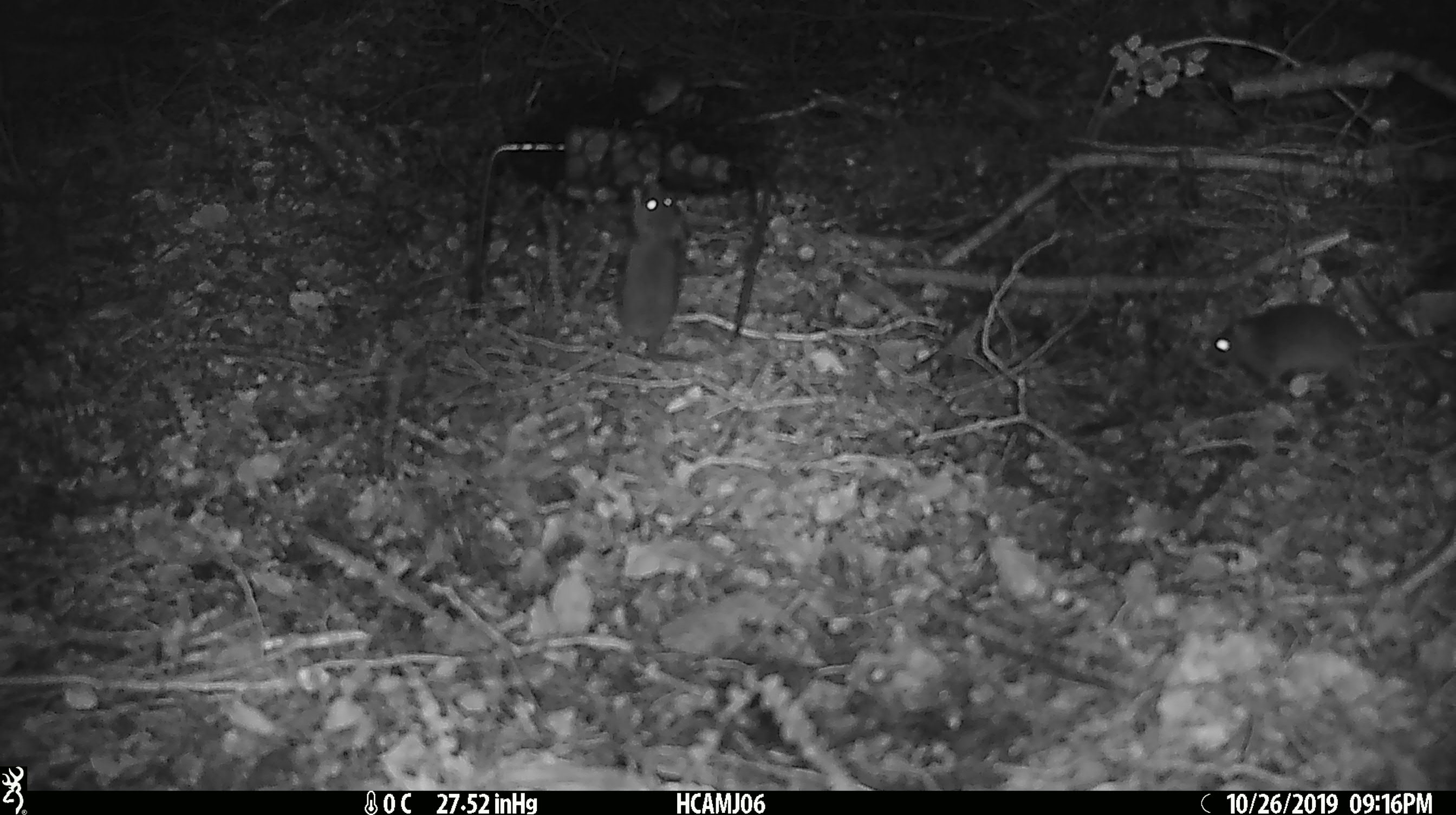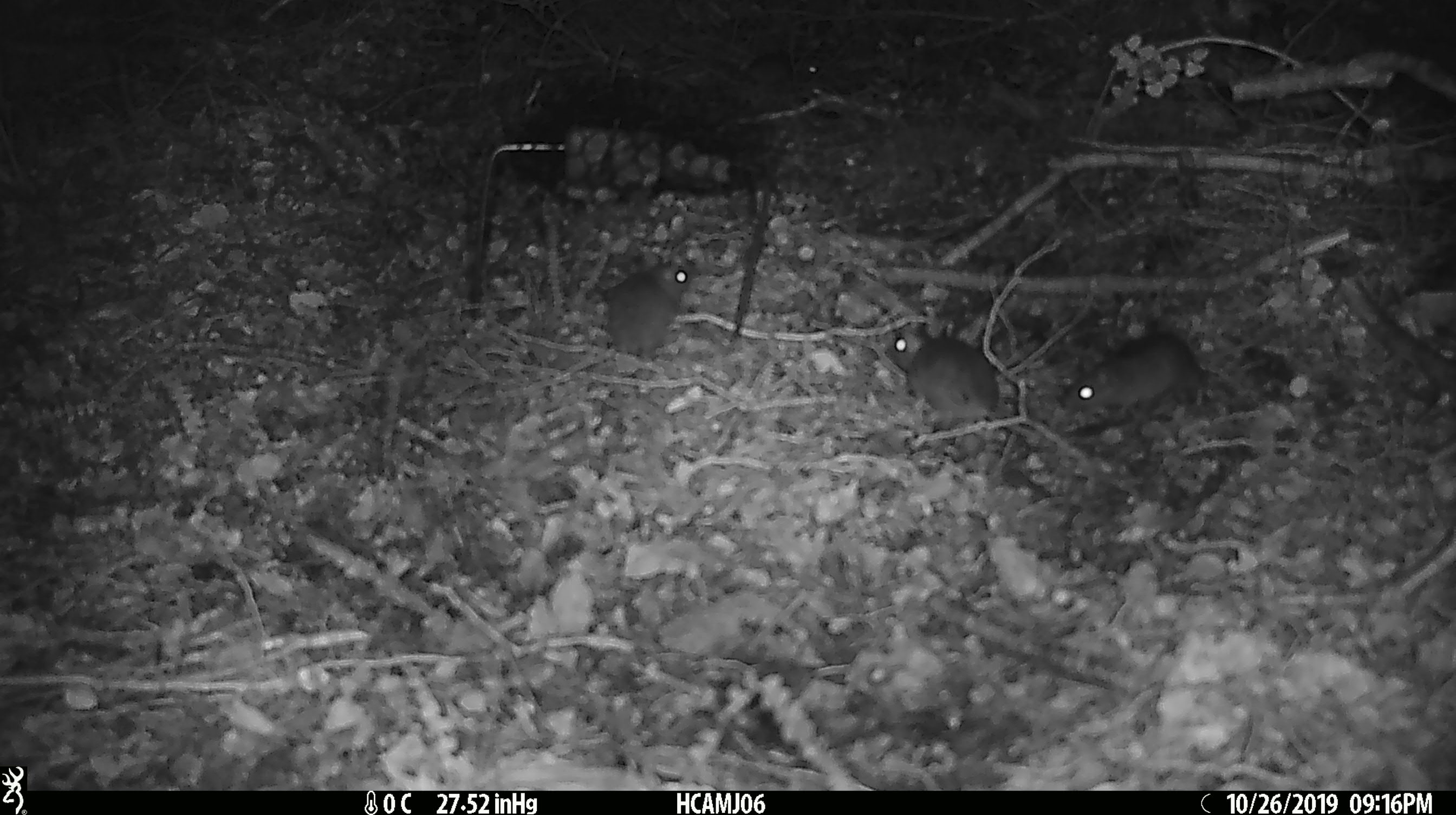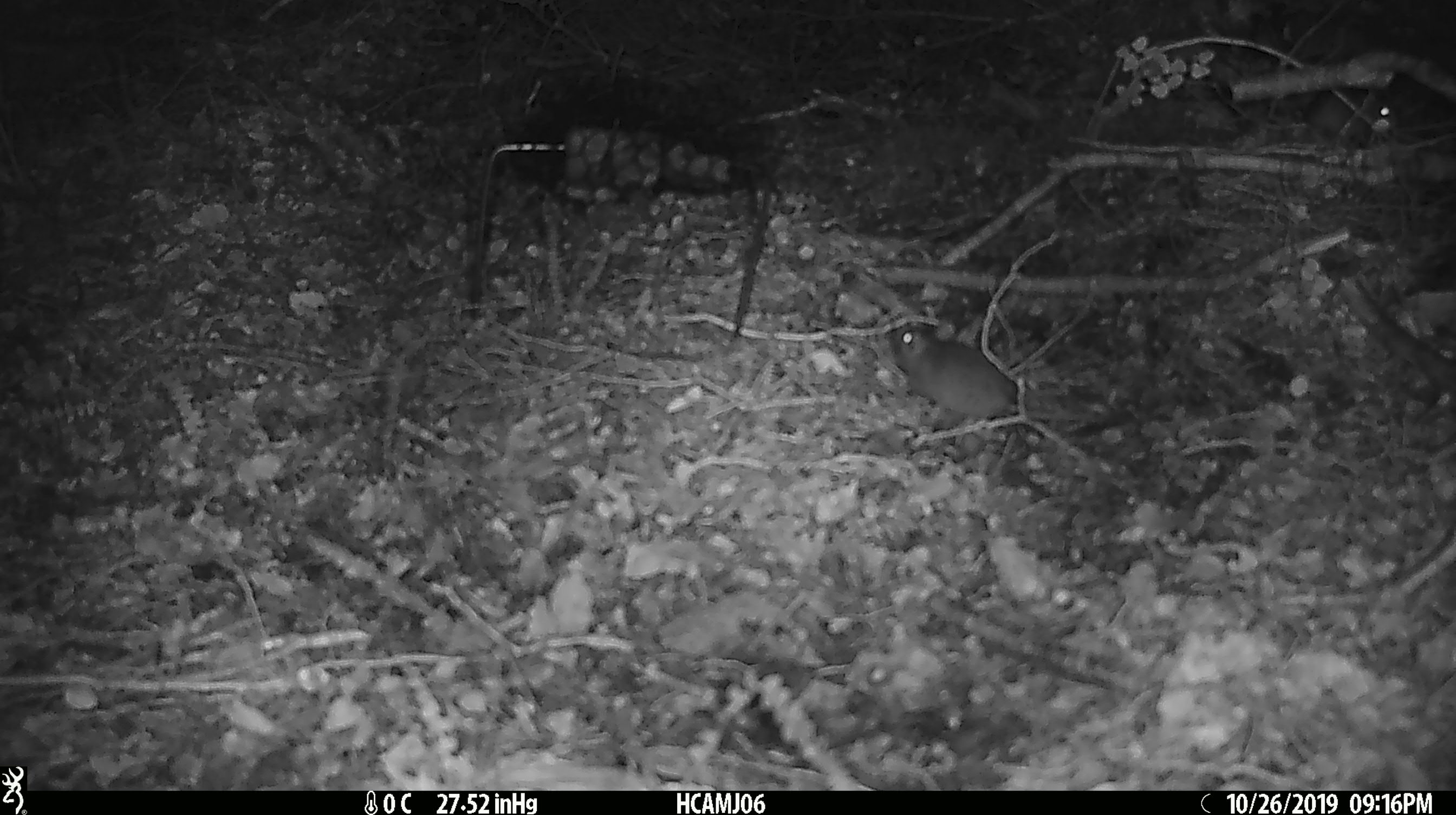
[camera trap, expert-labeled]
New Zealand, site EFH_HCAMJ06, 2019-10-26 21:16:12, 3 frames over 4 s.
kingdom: Animalia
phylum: Chordata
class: Mammalia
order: Rodentia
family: Muridae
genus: Mus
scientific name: Mus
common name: mouse